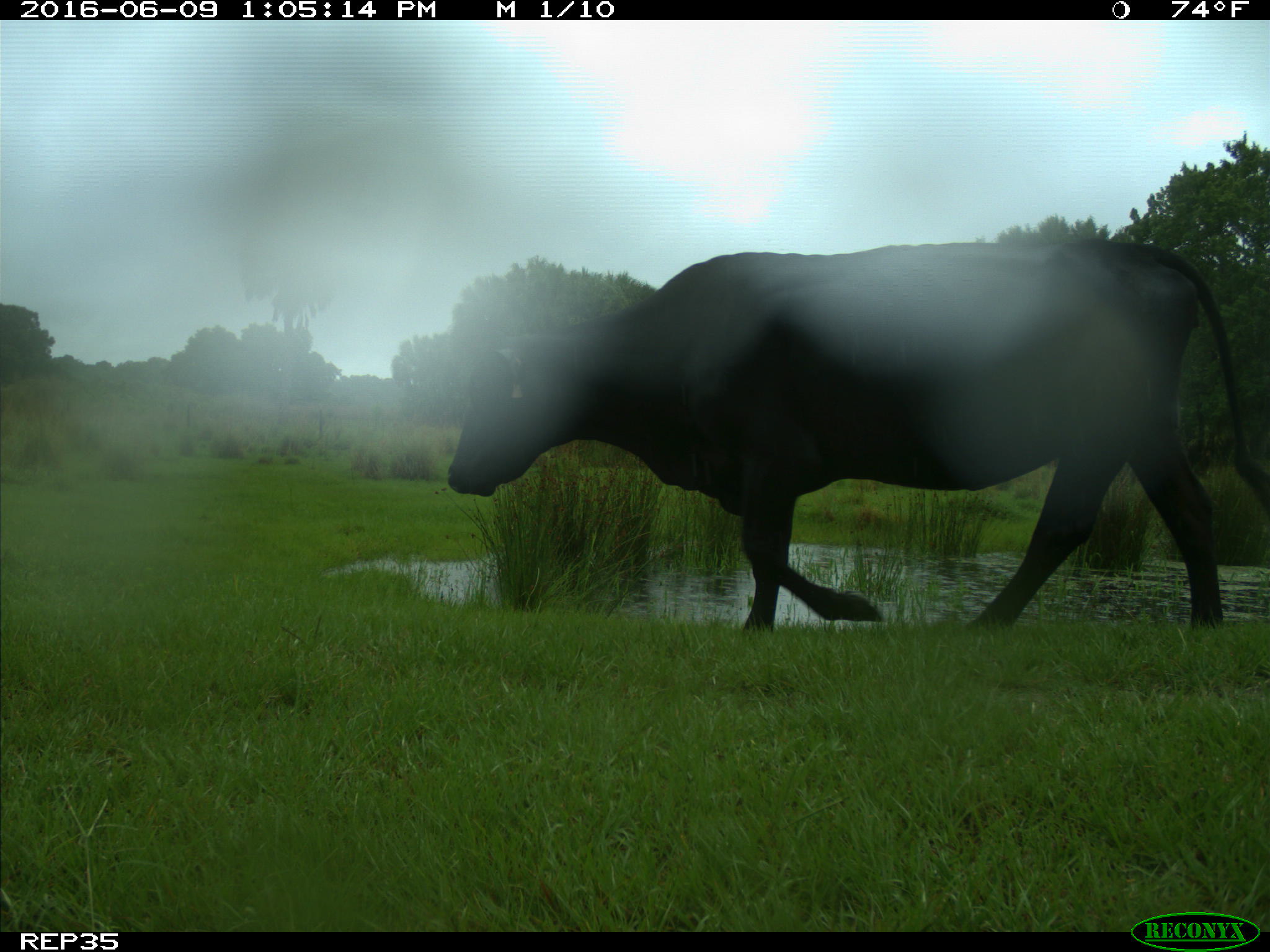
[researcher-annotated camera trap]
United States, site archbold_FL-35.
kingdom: Animalia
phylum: Chordata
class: Mammalia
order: Artiodactyla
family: Bovidae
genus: Bos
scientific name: Bos taurus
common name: domestic cow